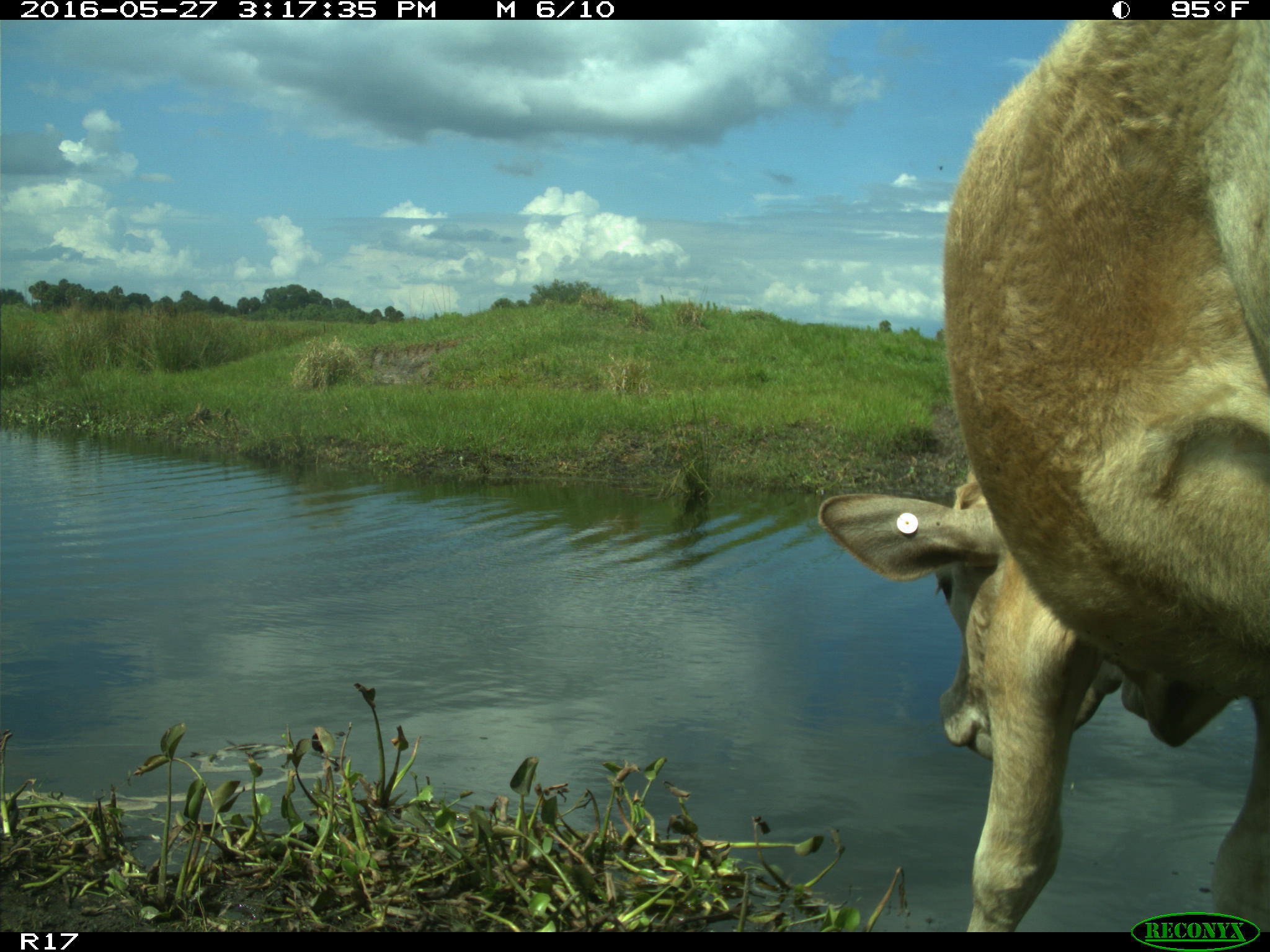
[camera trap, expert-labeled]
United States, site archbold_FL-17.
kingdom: Animalia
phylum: Chordata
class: Mammalia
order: Artiodactyla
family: Bovidae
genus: Bos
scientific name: Bos taurus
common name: domestic cow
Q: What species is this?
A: Bos taurus (domestic cow).